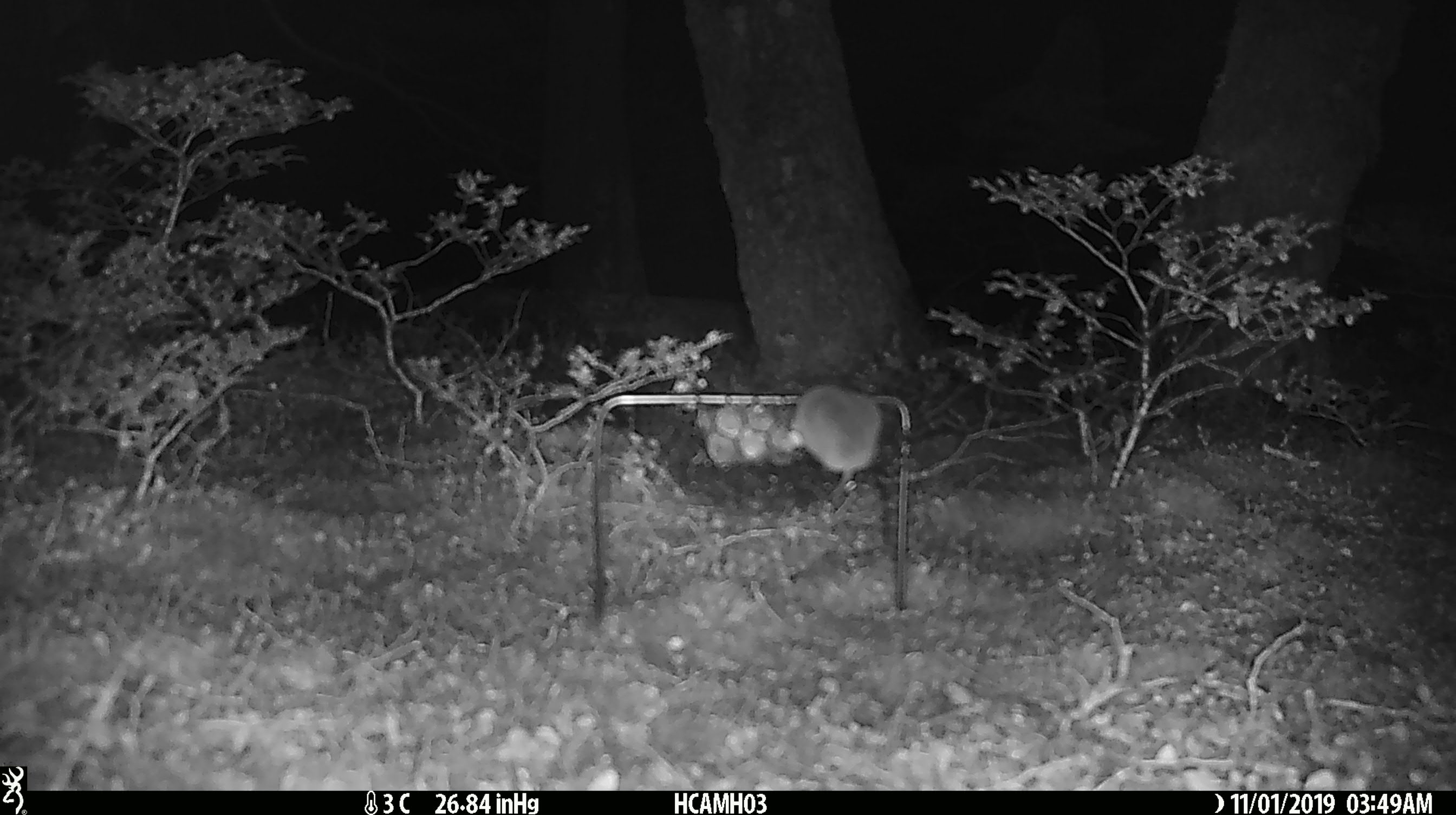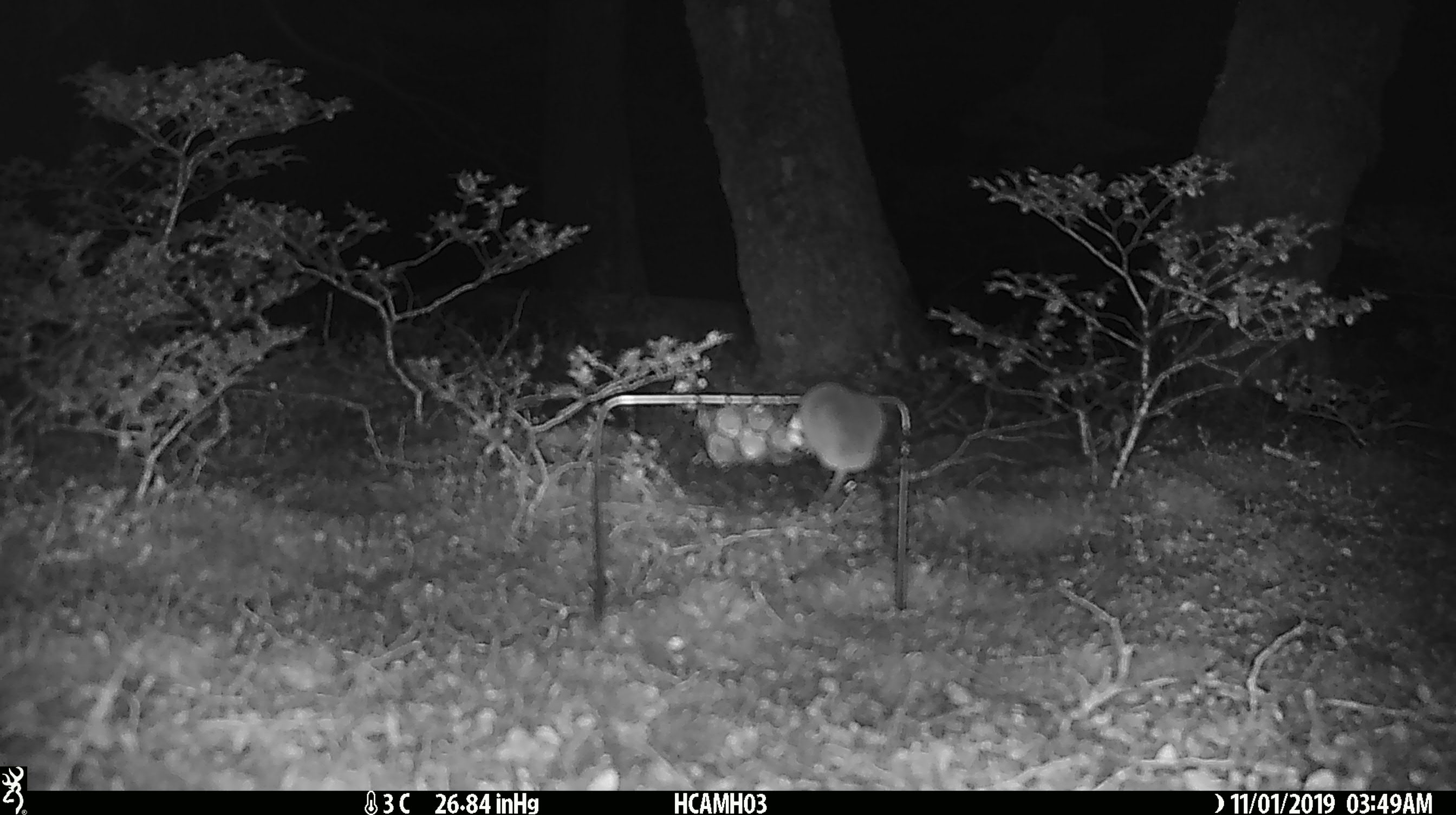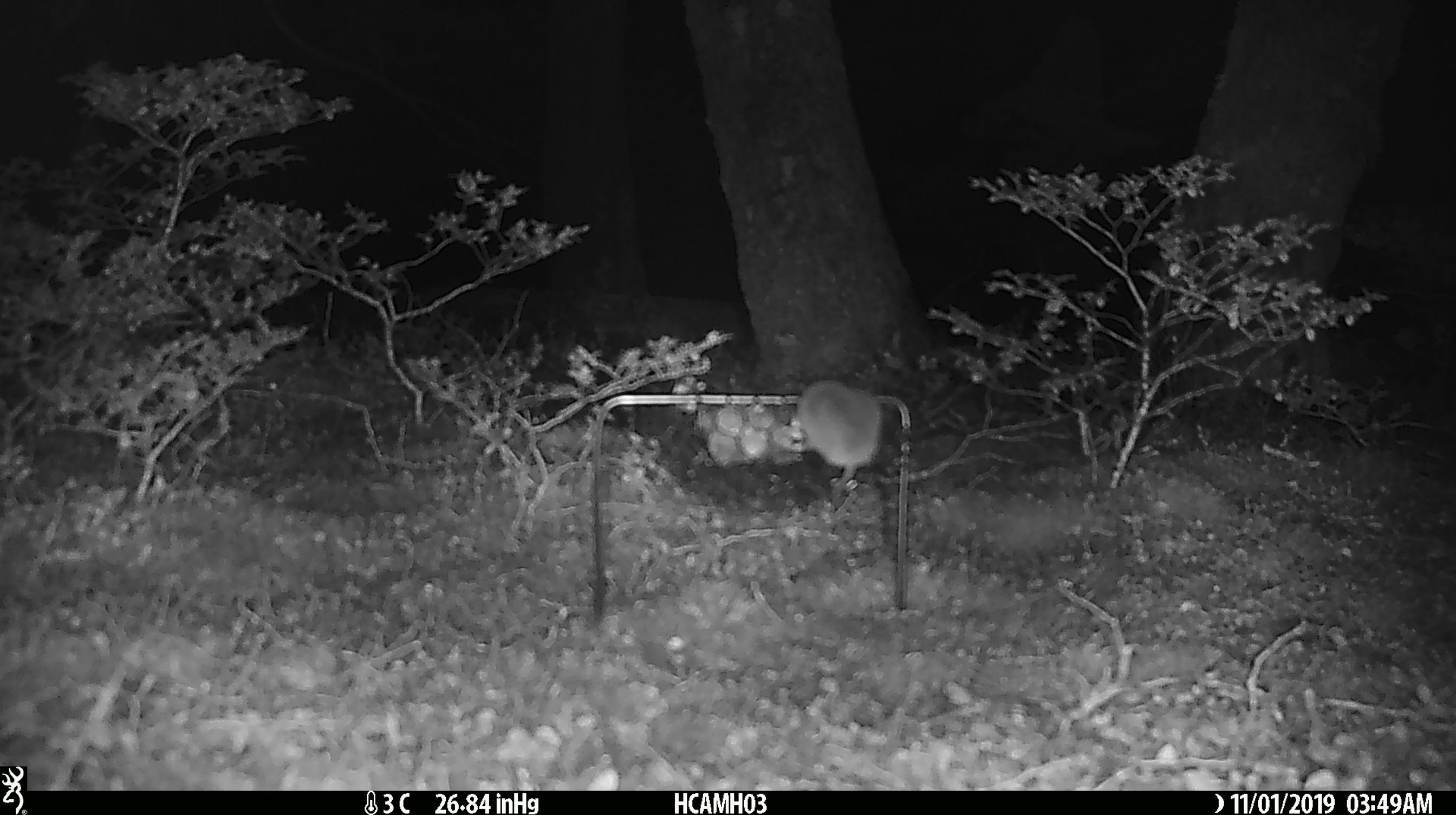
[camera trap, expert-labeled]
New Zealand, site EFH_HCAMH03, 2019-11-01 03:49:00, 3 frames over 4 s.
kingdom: Animalia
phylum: Chordata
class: Mammalia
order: Rodentia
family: Muridae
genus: Mus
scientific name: Mus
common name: mouse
Mouse (Mus).